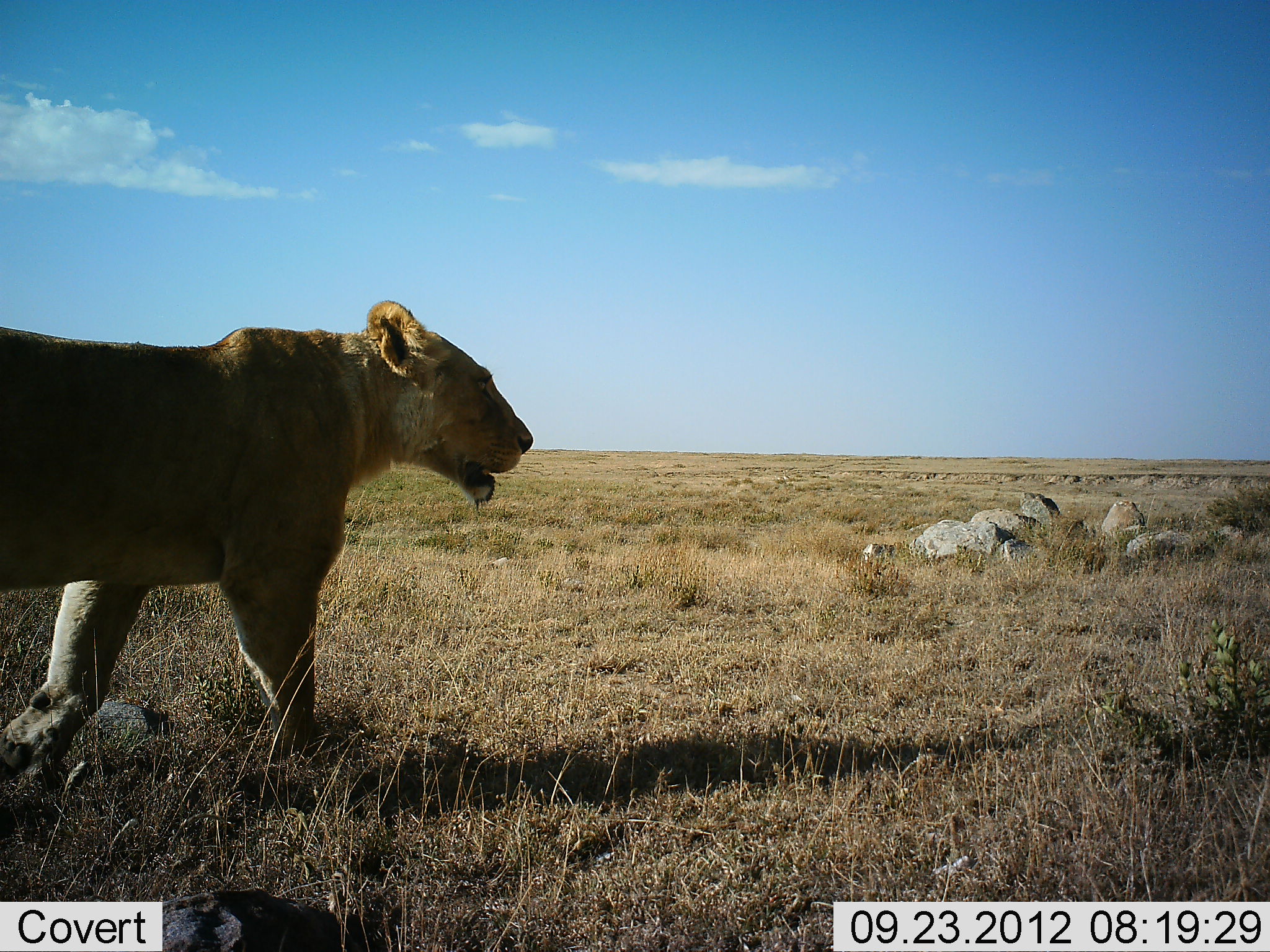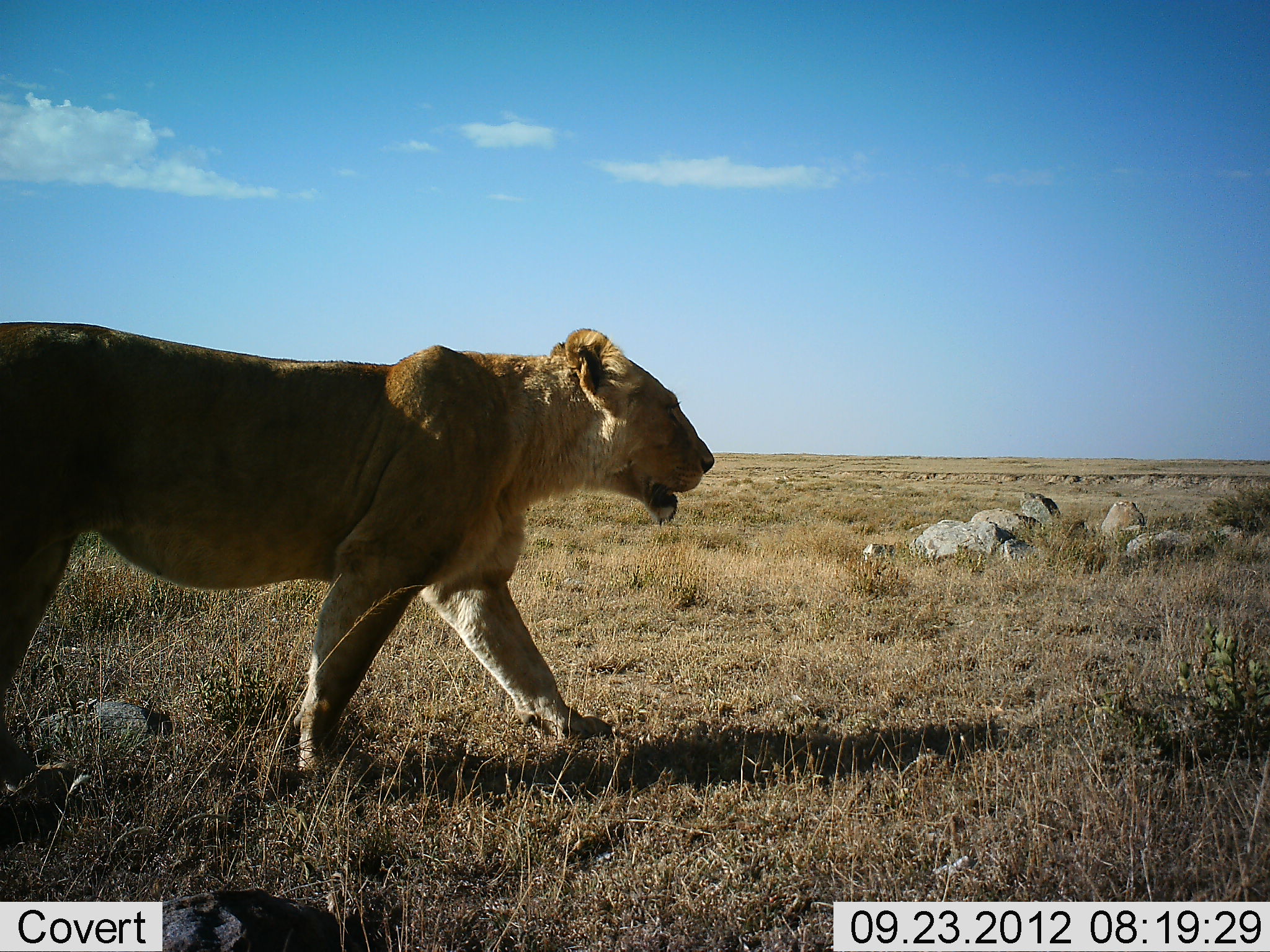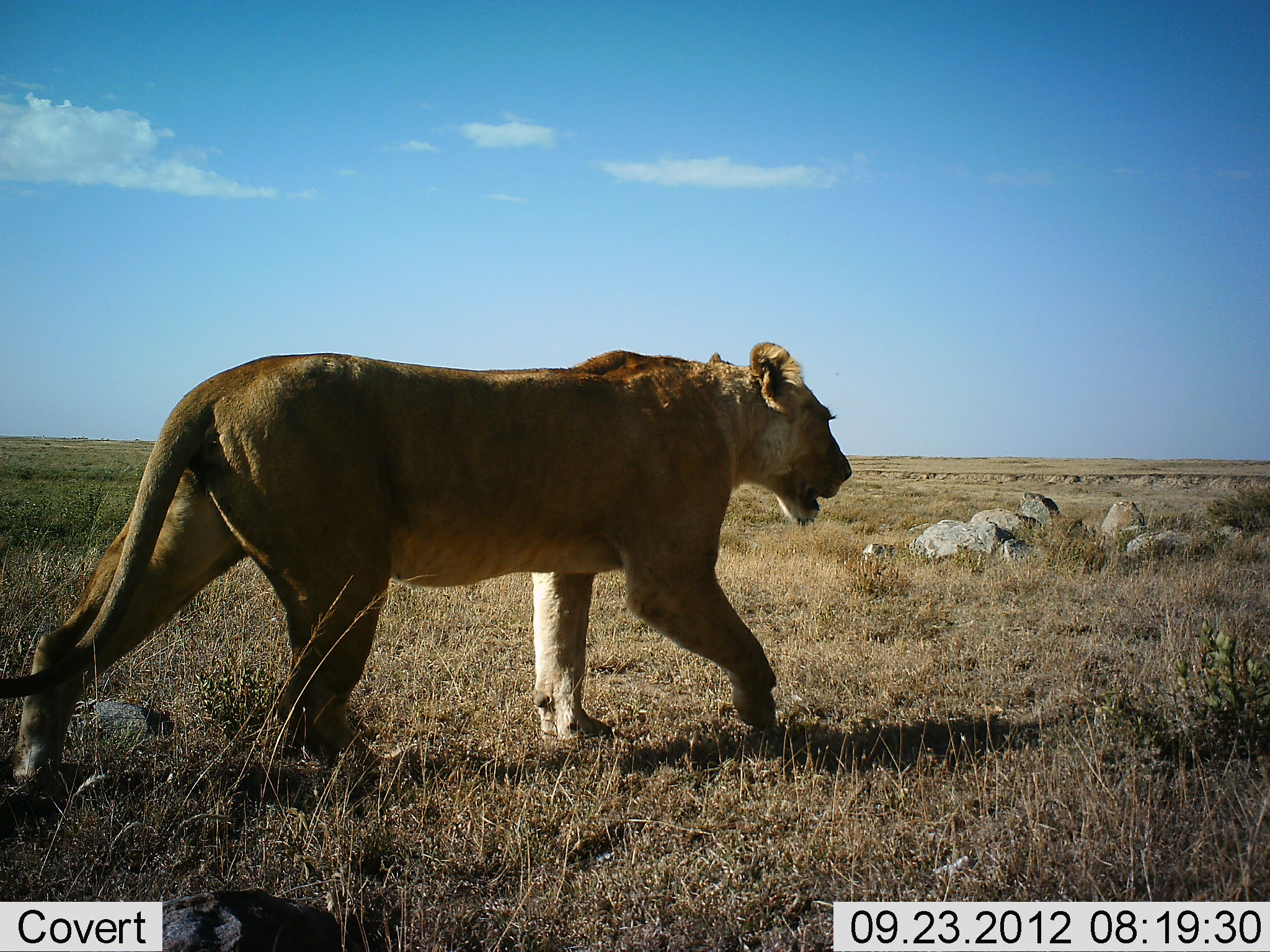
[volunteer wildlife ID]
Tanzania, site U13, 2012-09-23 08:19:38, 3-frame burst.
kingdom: Animalia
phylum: Chordata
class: Mammalia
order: Carnivora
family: Felidae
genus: Panthera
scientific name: Panthera leo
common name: lion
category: lionfemale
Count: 1.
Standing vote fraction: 0%.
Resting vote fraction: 0%.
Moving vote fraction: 100%.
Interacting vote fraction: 0%.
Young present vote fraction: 0%.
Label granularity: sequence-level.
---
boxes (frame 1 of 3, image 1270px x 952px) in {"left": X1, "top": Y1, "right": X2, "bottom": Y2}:
animal: {"left": 1, "top": 301, "right": 533, "bottom": 783}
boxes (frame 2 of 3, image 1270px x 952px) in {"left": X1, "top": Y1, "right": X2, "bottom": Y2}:
animal: {"left": 0, "top": 322, "right": 715, "bottom": 785}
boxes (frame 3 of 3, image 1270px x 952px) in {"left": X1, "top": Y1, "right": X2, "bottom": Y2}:
animal: {"left": 0, "top": 342, "right": 852, "bottom": 795}